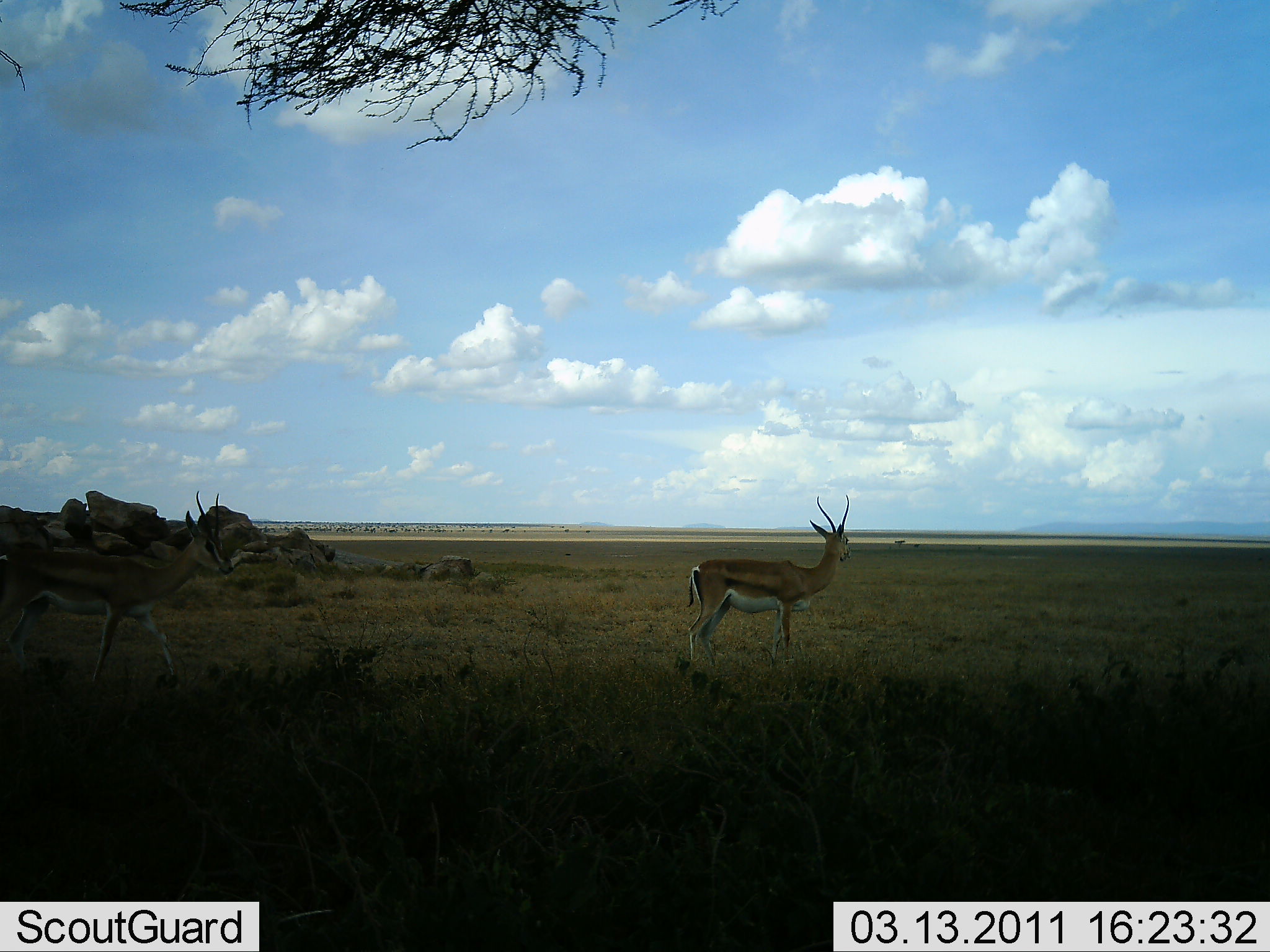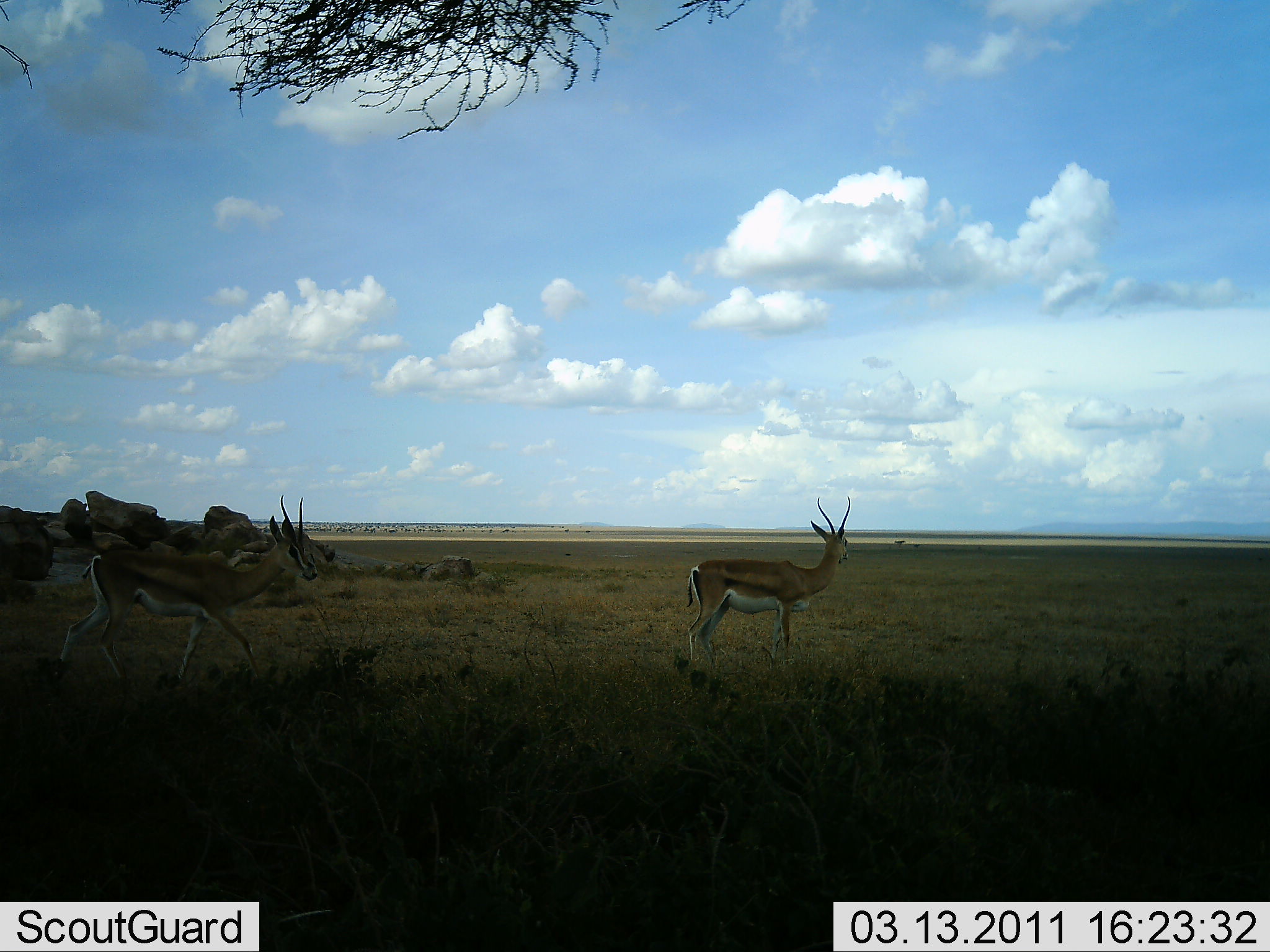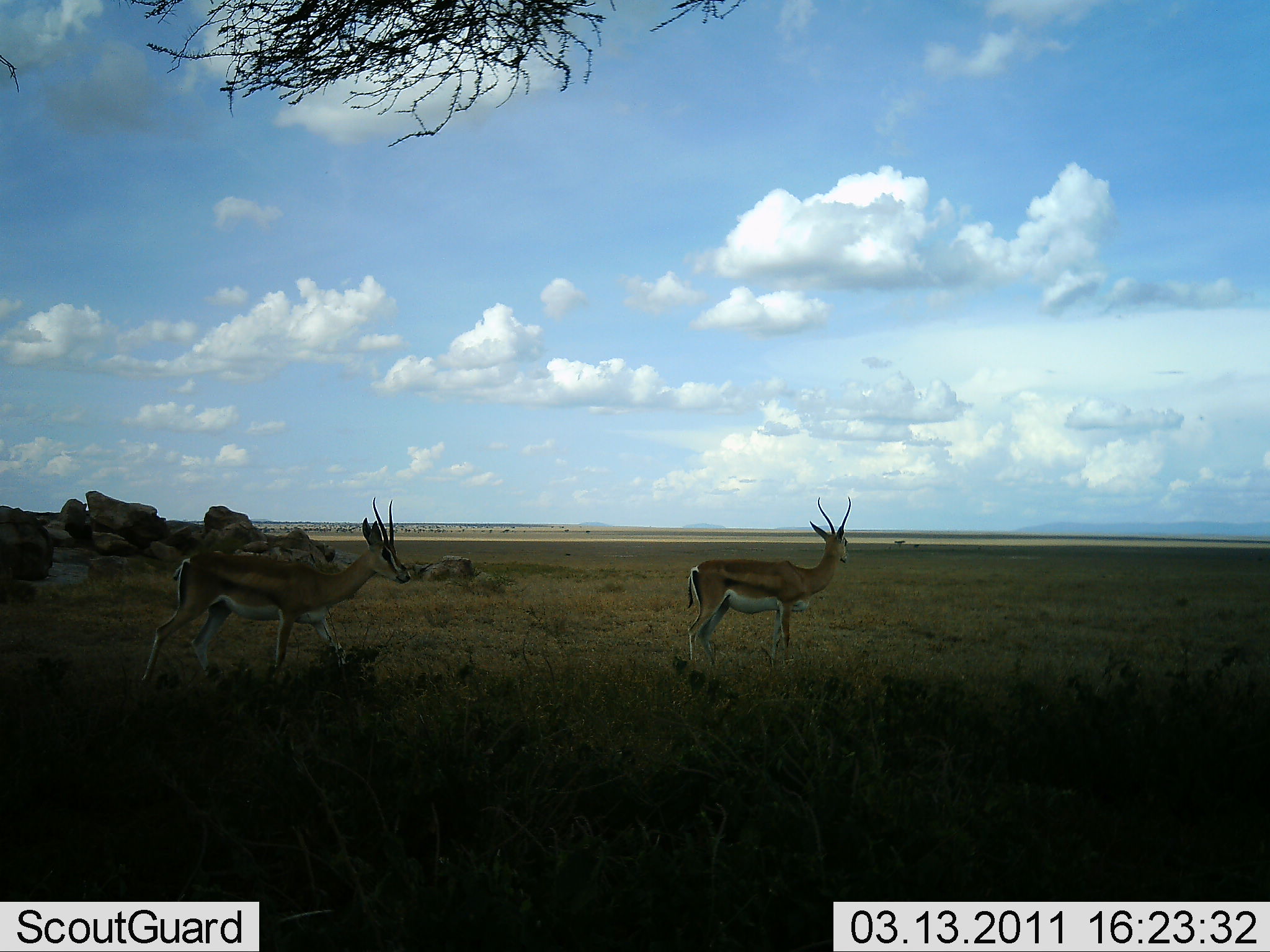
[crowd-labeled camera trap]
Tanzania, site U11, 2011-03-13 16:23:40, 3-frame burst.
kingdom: Animalia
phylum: Chordata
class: Mammalia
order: Artiodactyla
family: Bovidae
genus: Eudorcas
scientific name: Eudorcas thomsonii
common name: thomson's gazelle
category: gazellethomsons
Gazellethomsons (thomson's gazelle) (Eudorcas thomsonii), count 2. Behavior (volunteer vote fractions): standing 80%, resting 0%, moving 90%, interacting 0%. Young present (vote fraction): 0%. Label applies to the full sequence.